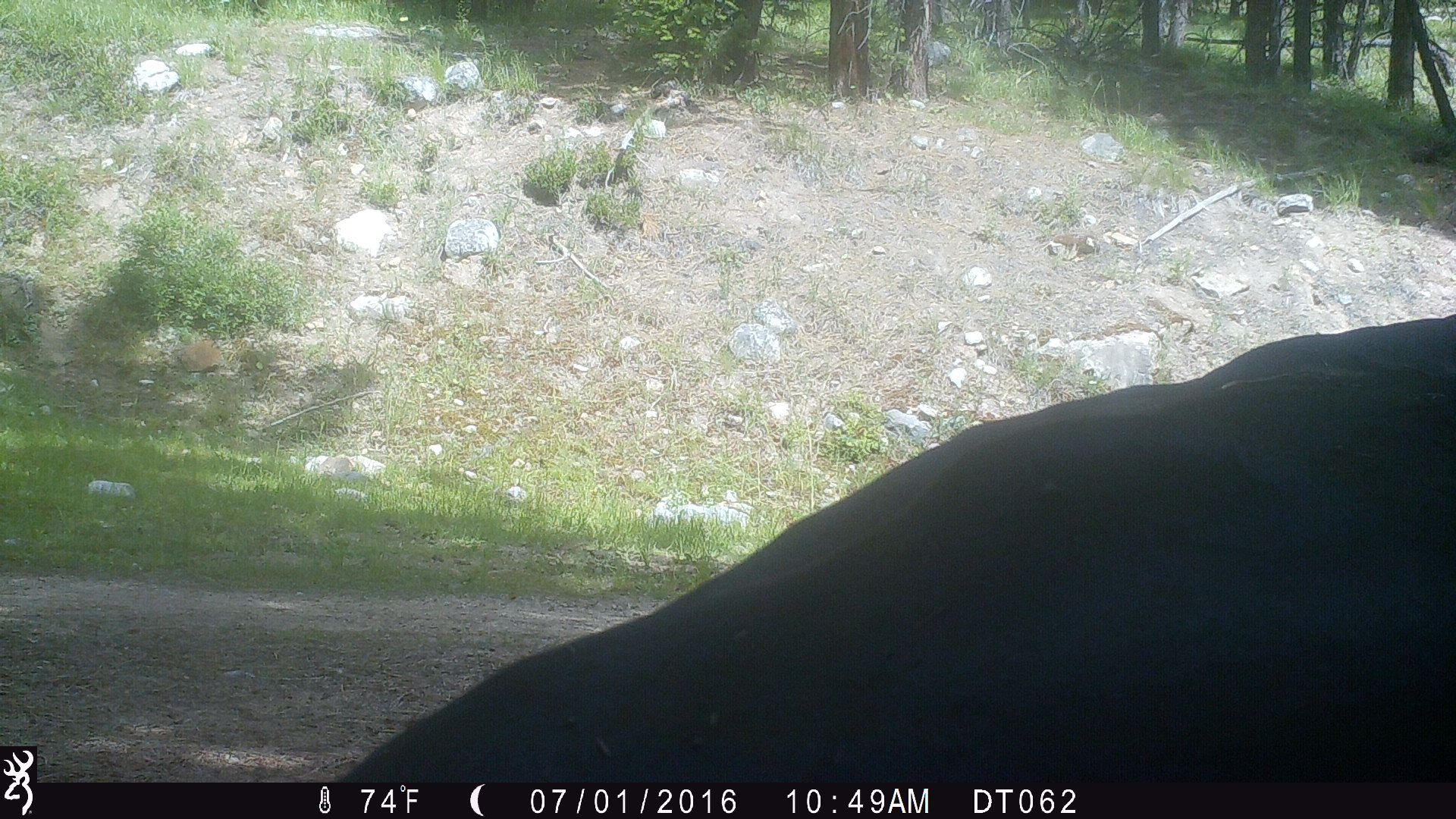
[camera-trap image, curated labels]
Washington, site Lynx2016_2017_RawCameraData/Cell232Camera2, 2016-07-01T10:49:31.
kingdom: Animalia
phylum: Chordata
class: Mammalia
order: Artiodactyla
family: Bovidae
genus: Bos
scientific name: Bos taurus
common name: domestic cattle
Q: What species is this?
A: Domestic cattle (Bos taurus).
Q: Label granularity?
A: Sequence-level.